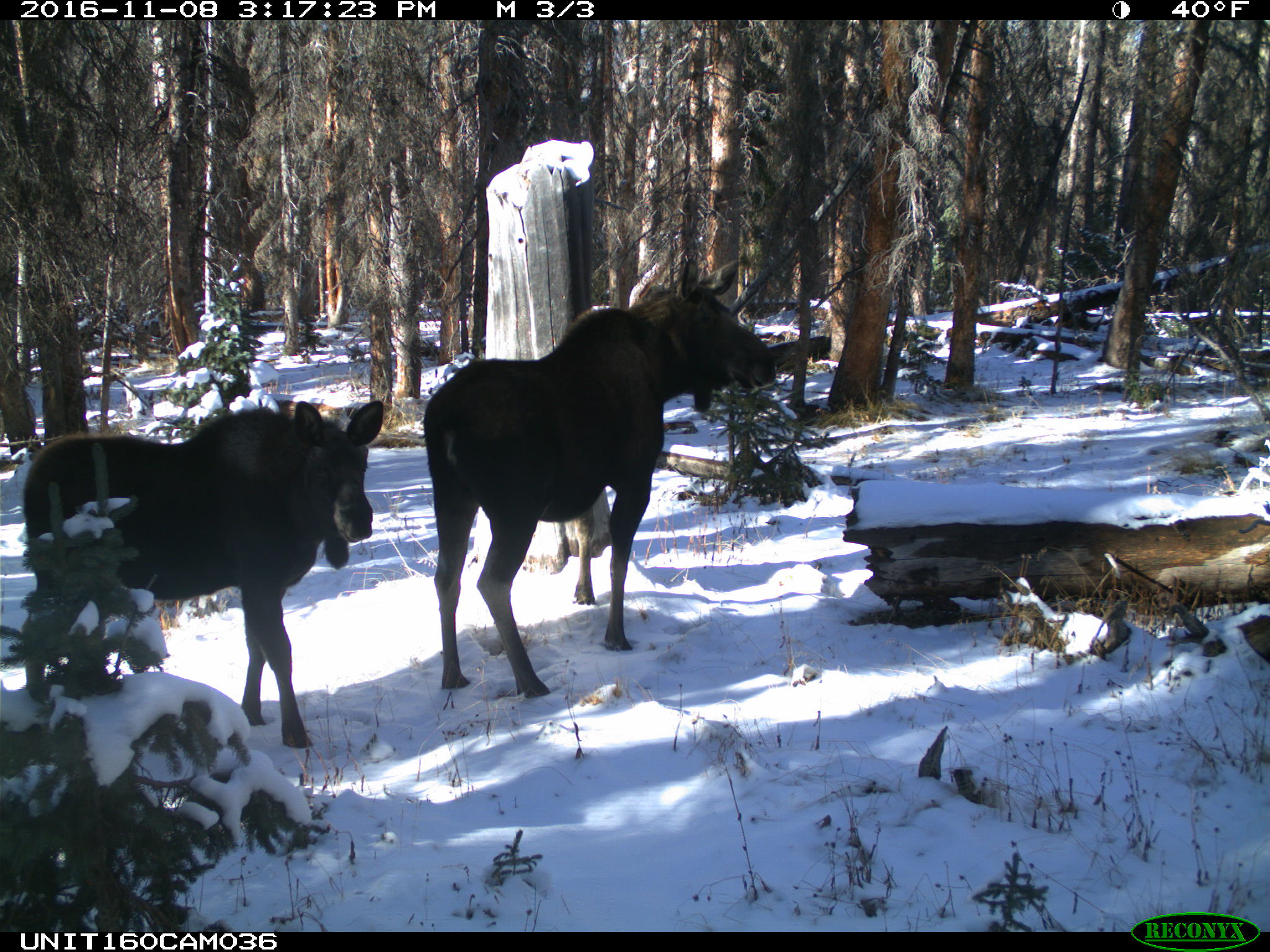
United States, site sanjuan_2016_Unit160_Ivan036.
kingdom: Animalia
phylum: Chordata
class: Mammalia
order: Artiodactyla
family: Cervidae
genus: Alces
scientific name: Alces alces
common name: moose